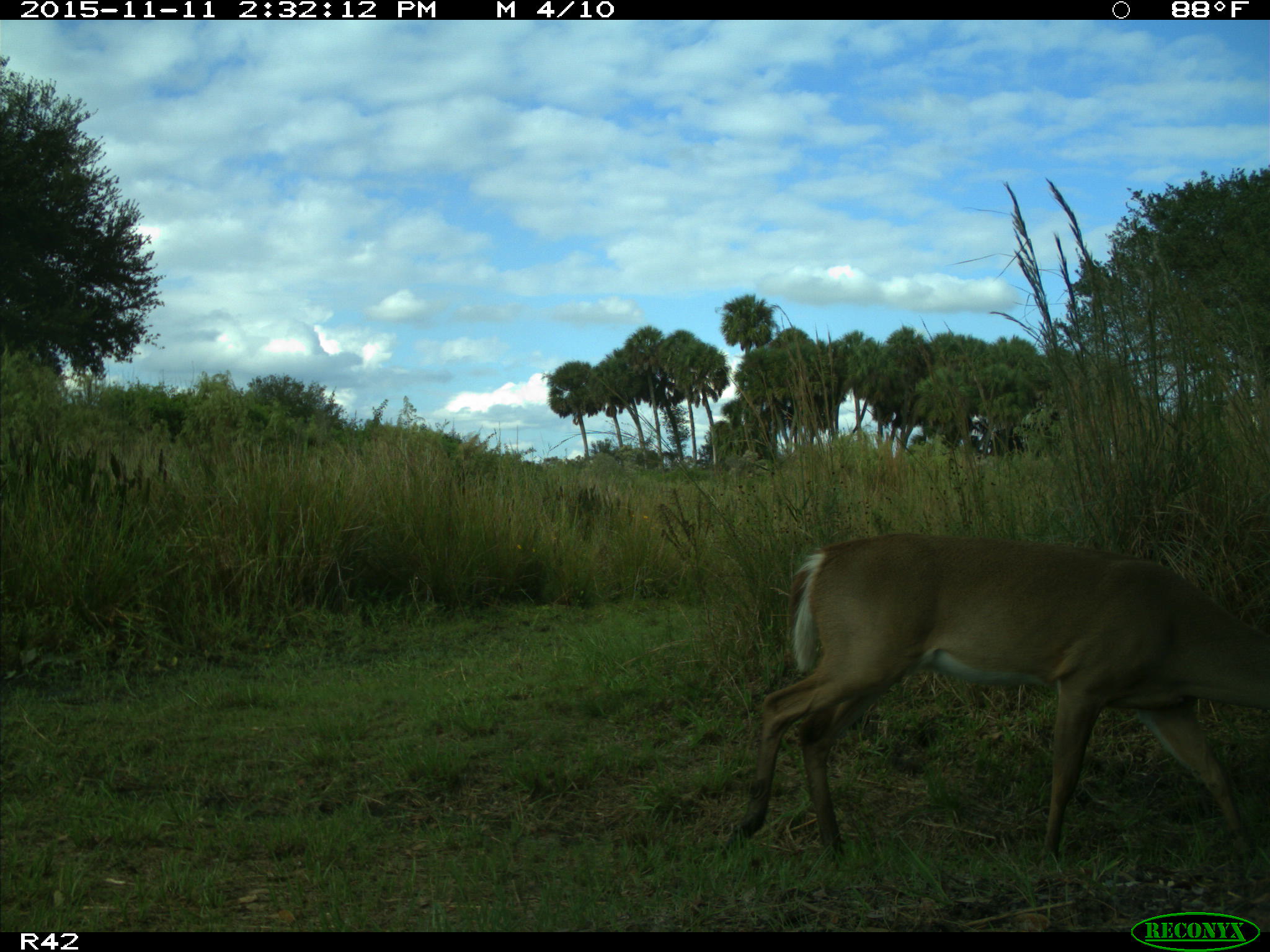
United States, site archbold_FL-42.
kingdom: Animalia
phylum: Chordata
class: Mammalia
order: Artiodactyla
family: Cervidae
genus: Odocoileus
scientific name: Odocoileus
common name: deer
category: unidentified deer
Unidentified deer (deer) (Odocoileus).